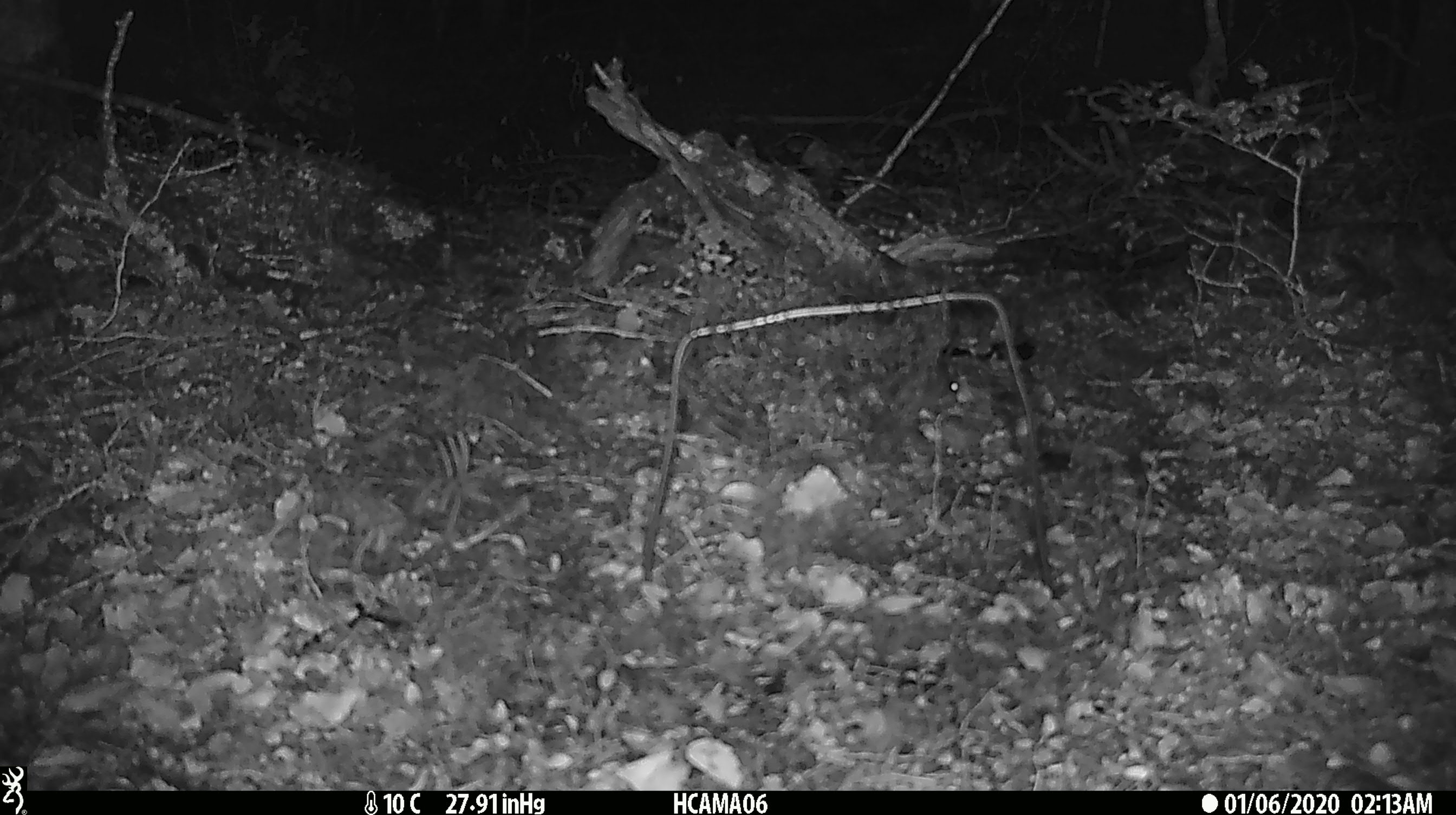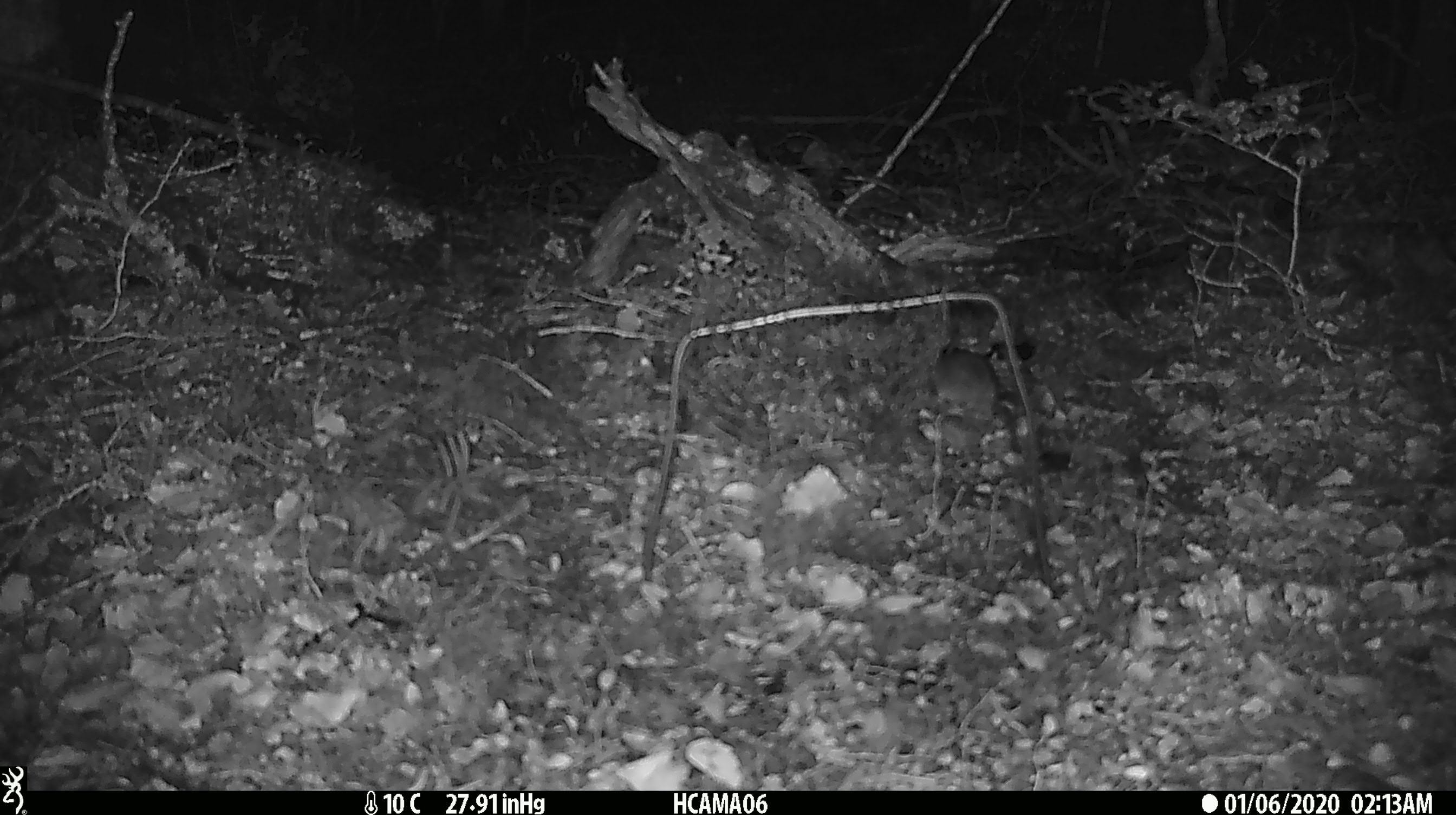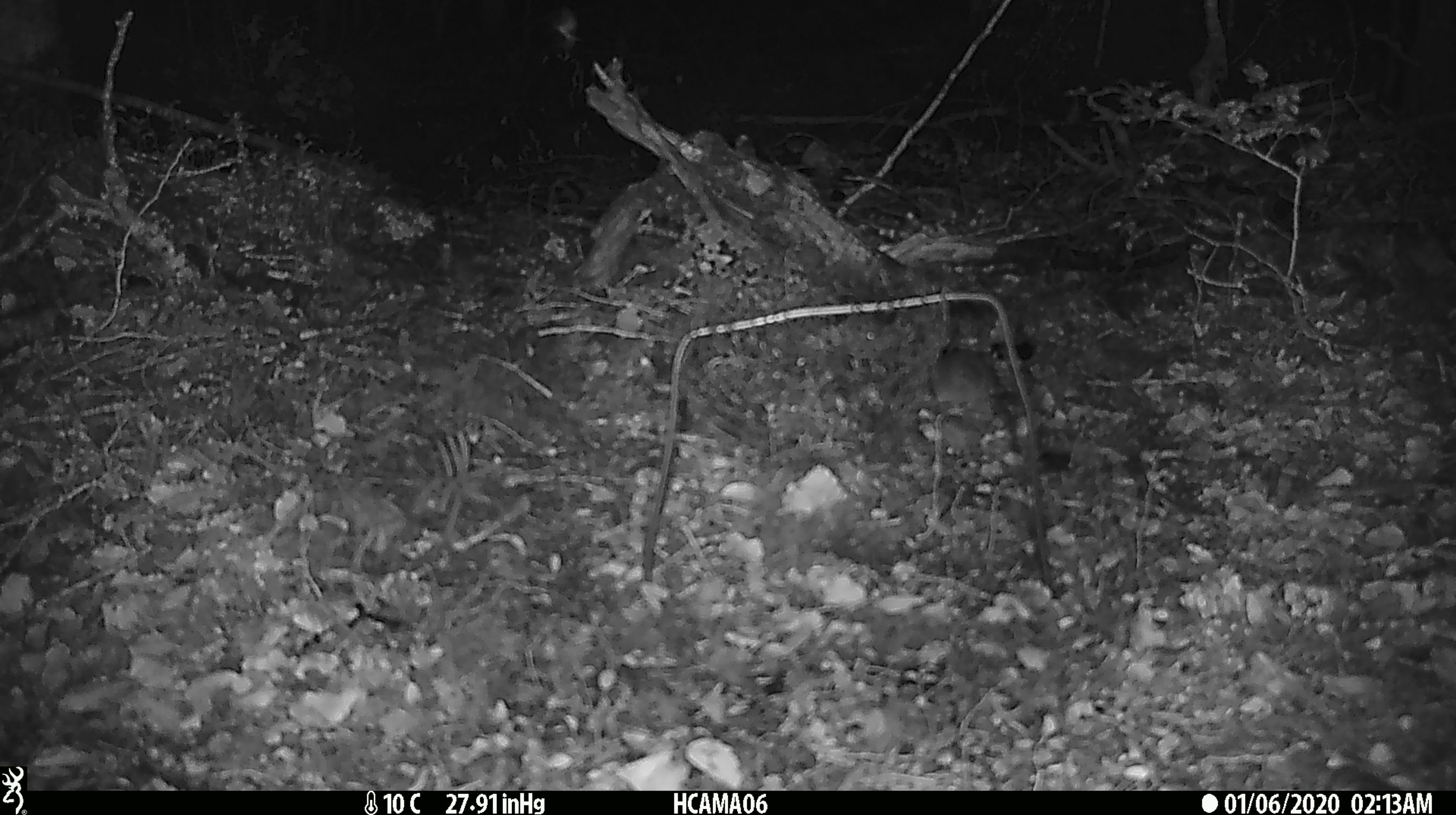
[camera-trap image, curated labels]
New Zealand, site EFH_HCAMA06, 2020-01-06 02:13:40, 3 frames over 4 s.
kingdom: Animalia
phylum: Chordata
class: Mammalia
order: Rodentia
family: Muridae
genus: Mus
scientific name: Mus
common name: mouse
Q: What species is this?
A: Mouse (Mus).